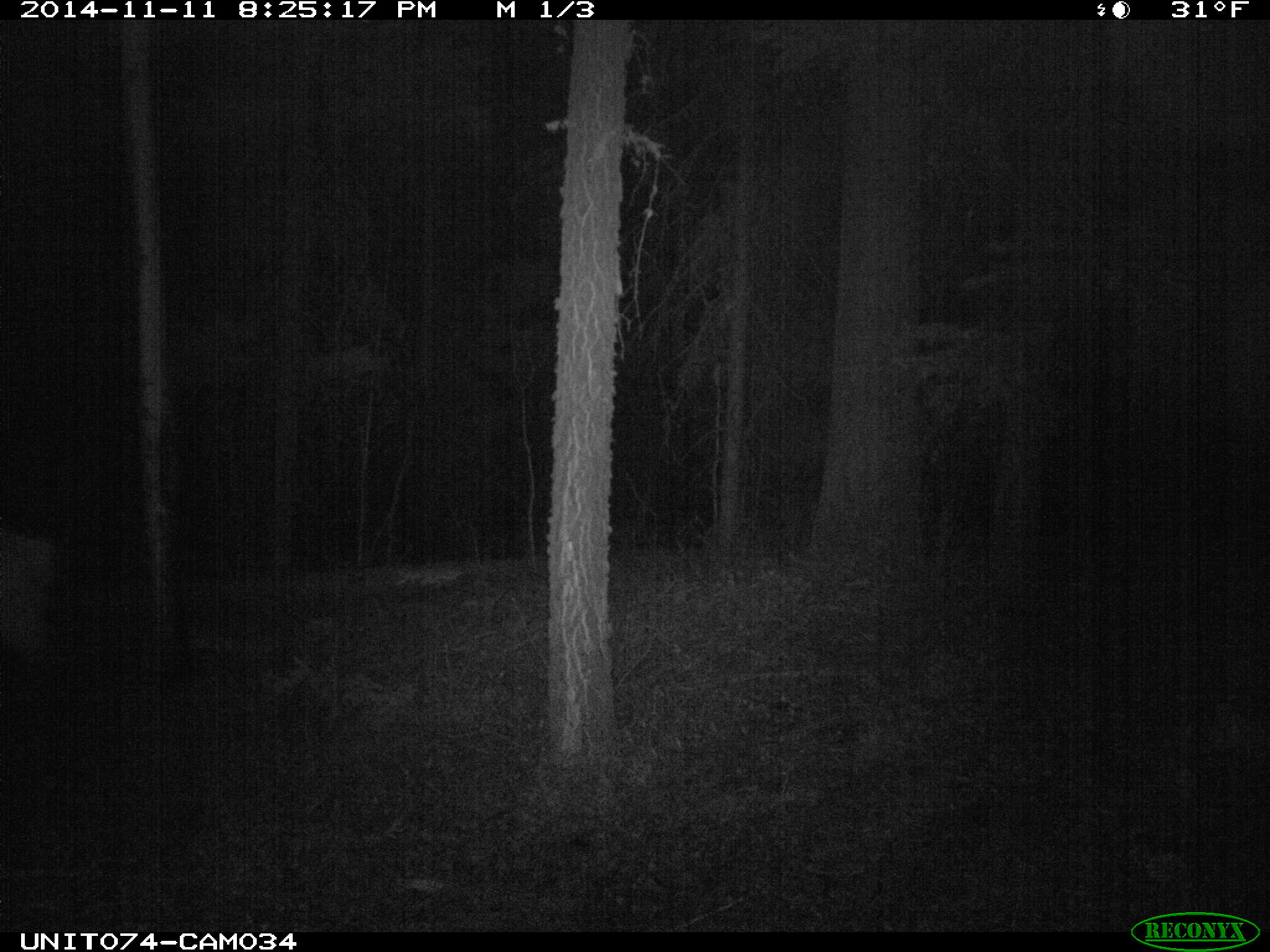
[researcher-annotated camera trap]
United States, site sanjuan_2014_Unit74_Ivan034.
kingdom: Animalia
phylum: Chordata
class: Mammalia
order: Artiodactyla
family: Cervidae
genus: Cervus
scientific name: Cervus elaphus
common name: red deer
Cervus elaphus (red deer).